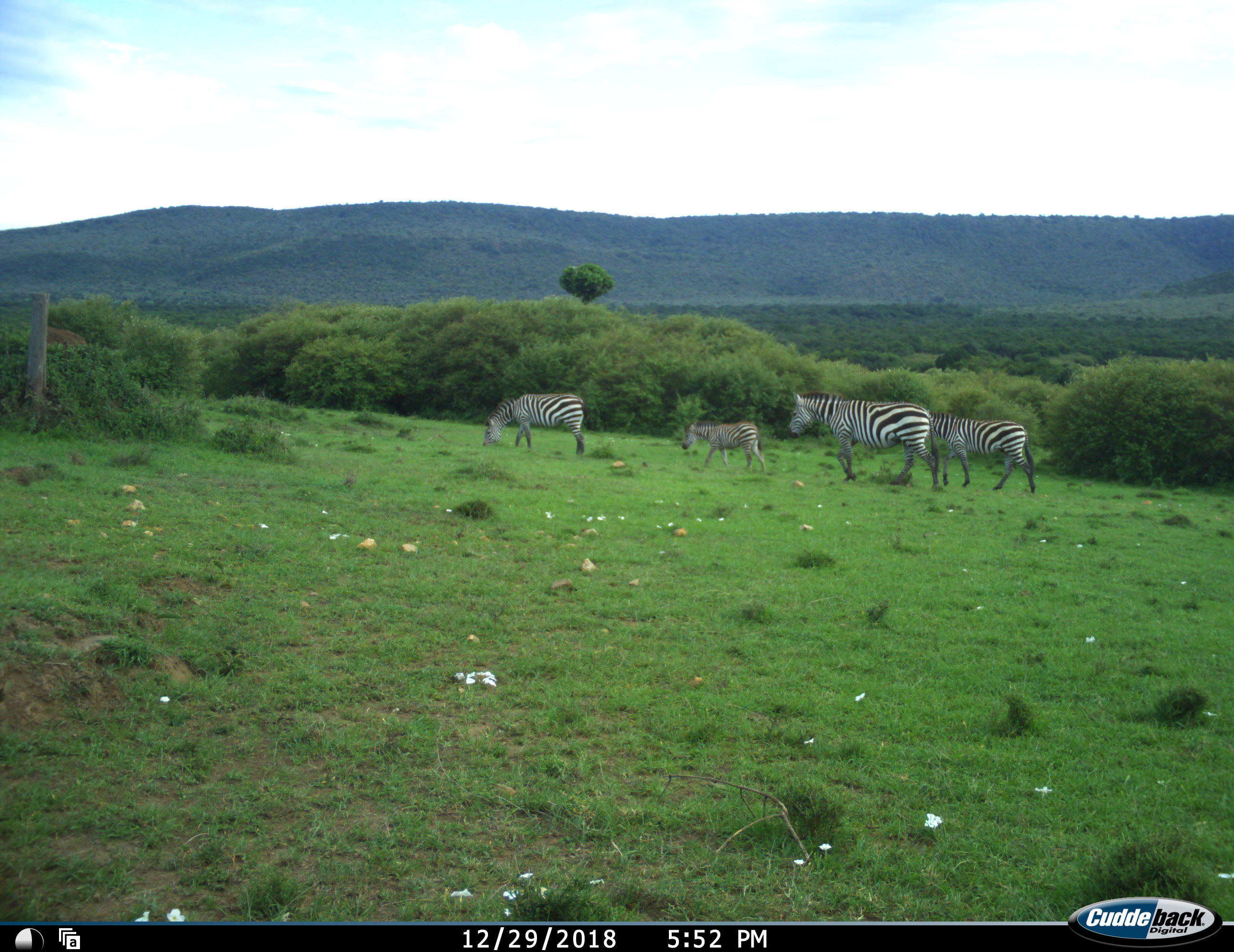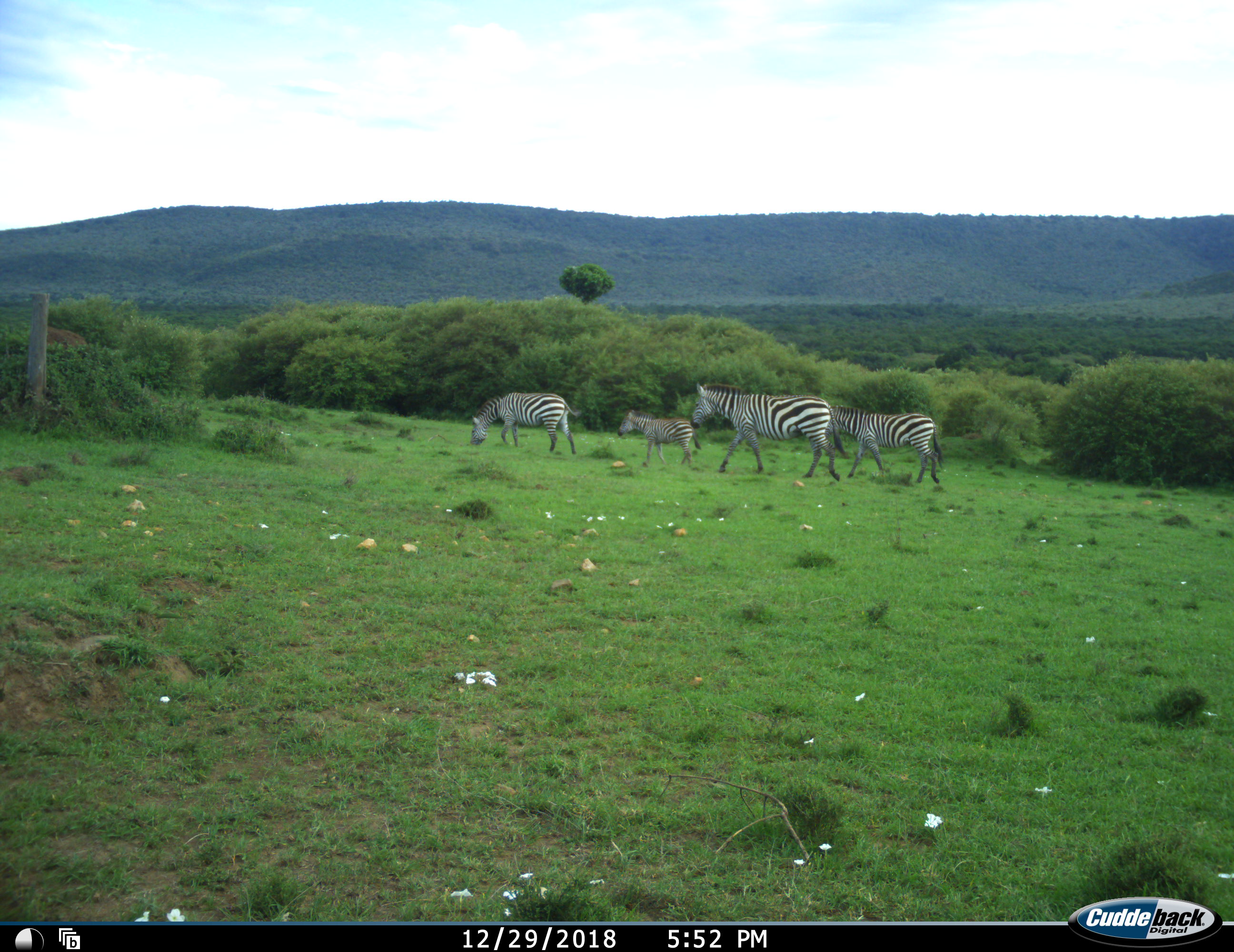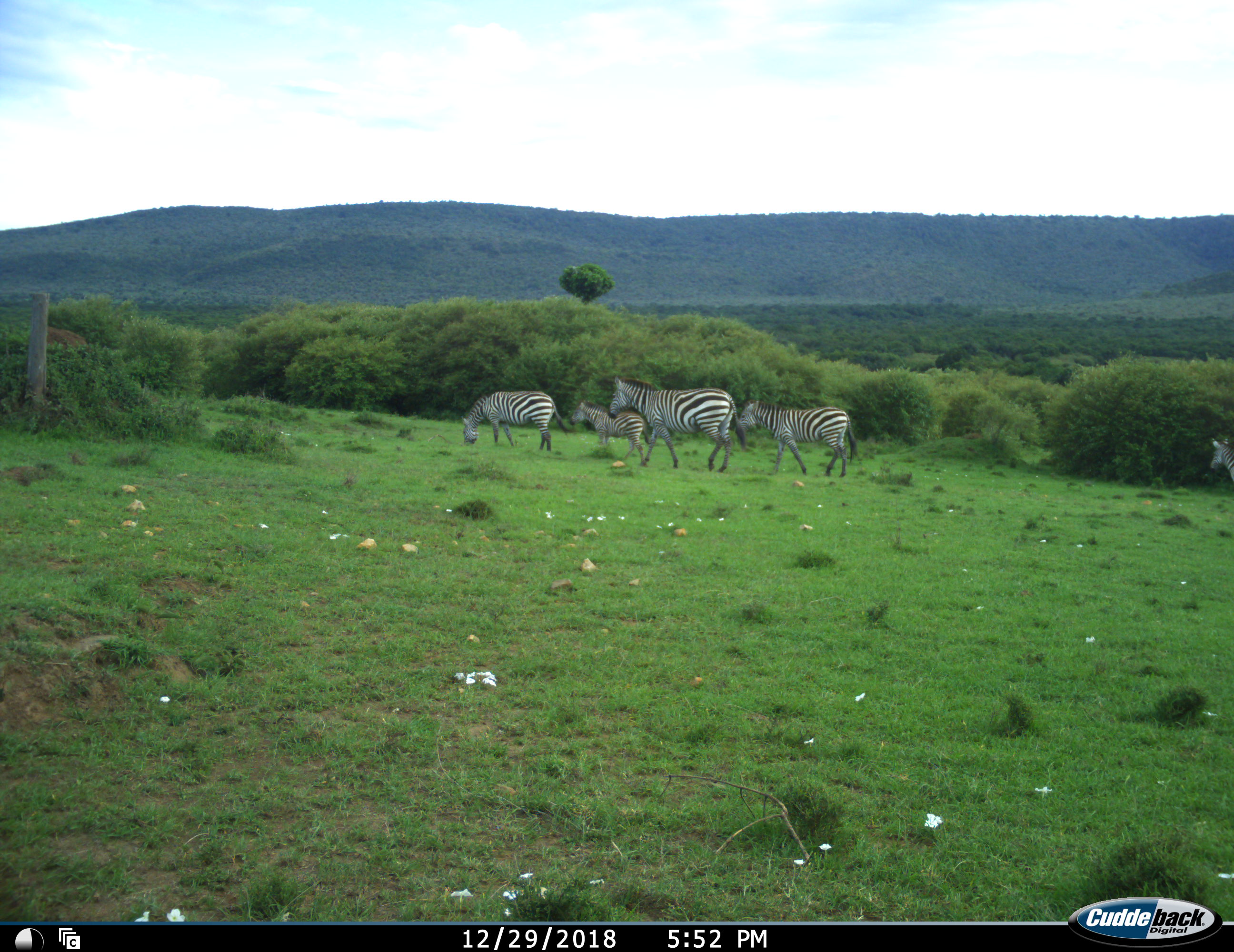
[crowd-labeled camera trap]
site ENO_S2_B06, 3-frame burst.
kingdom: Animalia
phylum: Chordata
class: Mammalia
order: Perissodactyla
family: Equidae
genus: Equus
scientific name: Equus quagga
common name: plains zebra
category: zebraplains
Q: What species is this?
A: Zebraplains (plains zebra) (Equus quagga).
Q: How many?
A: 5.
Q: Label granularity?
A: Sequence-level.